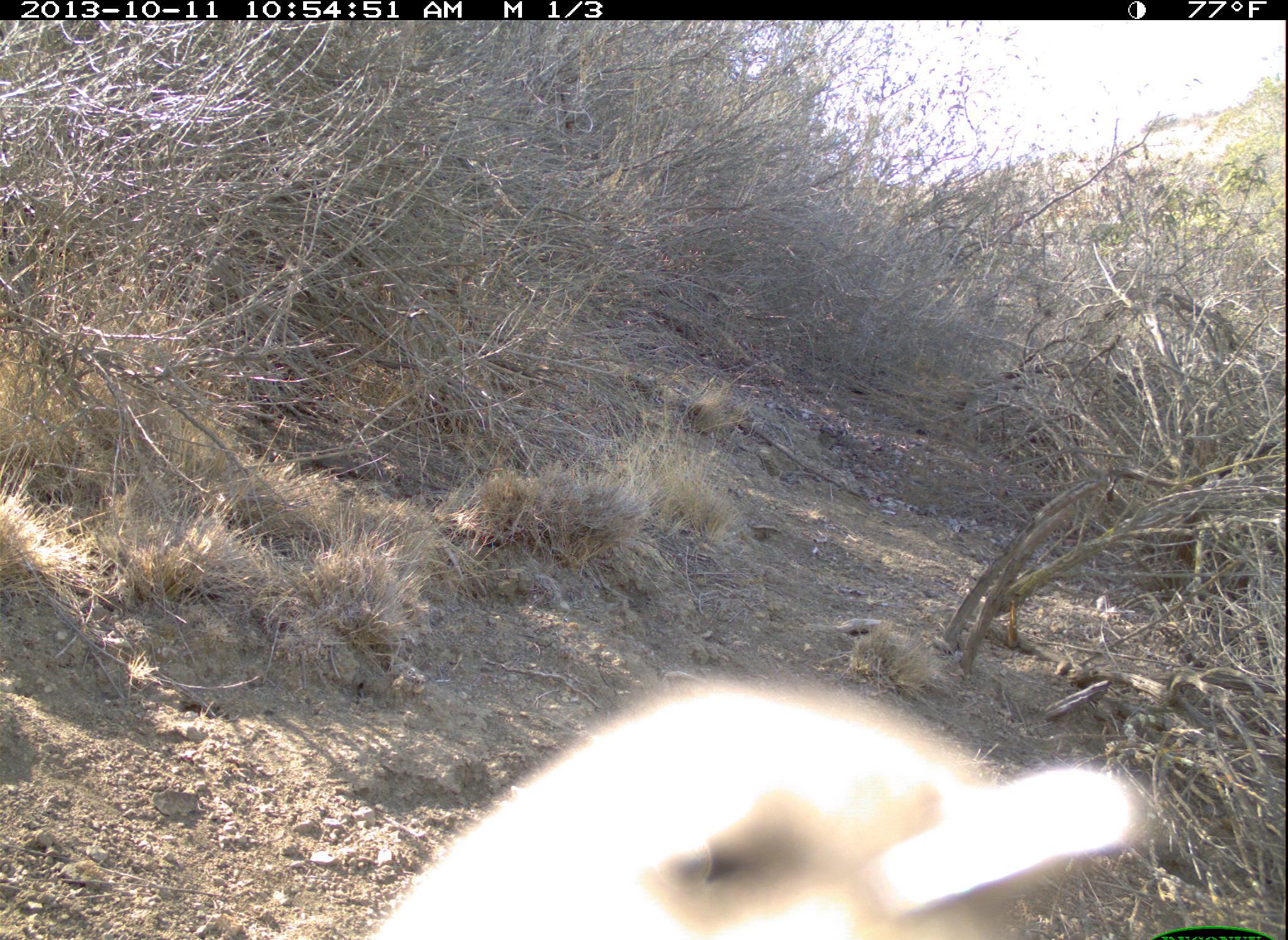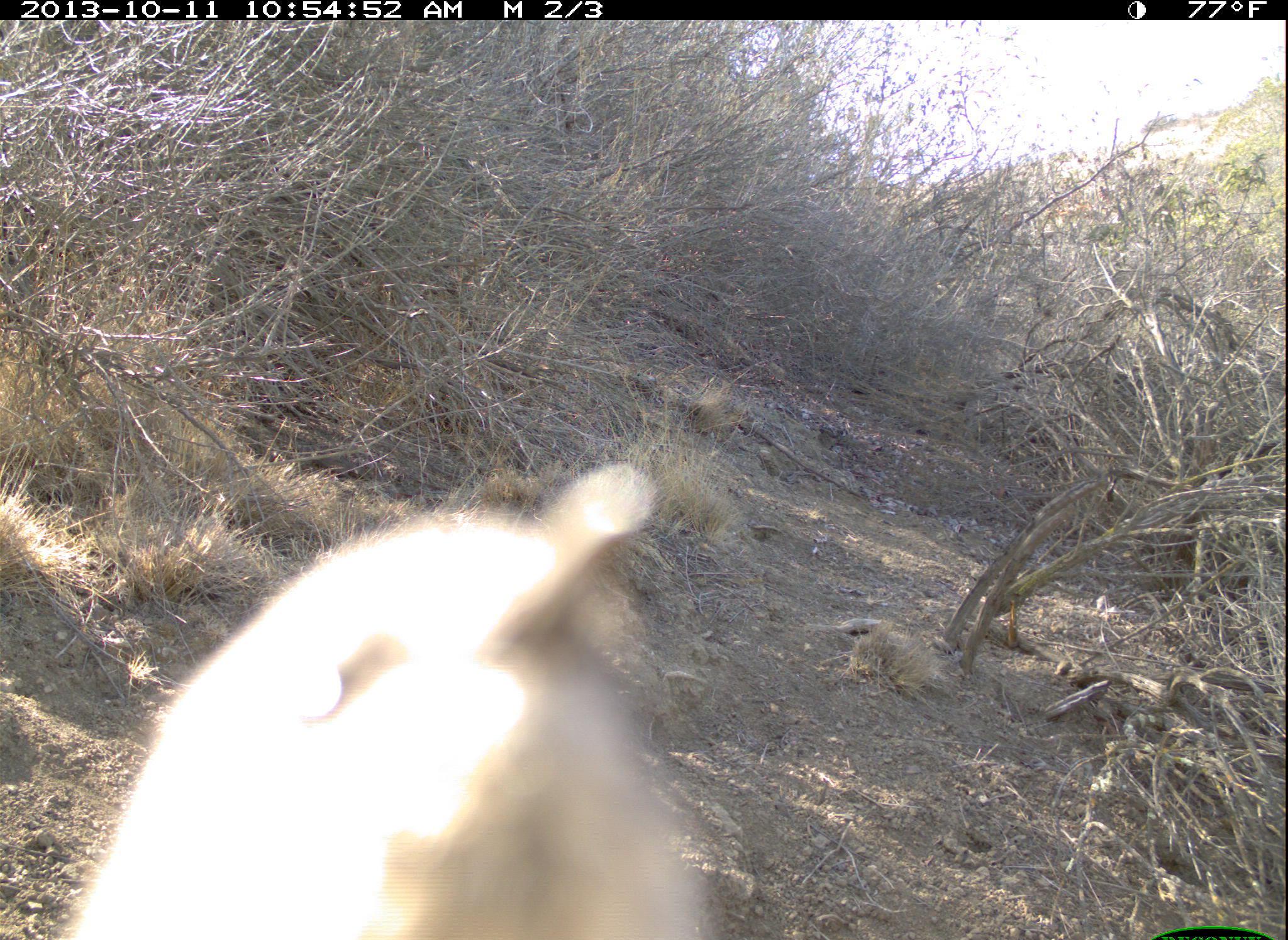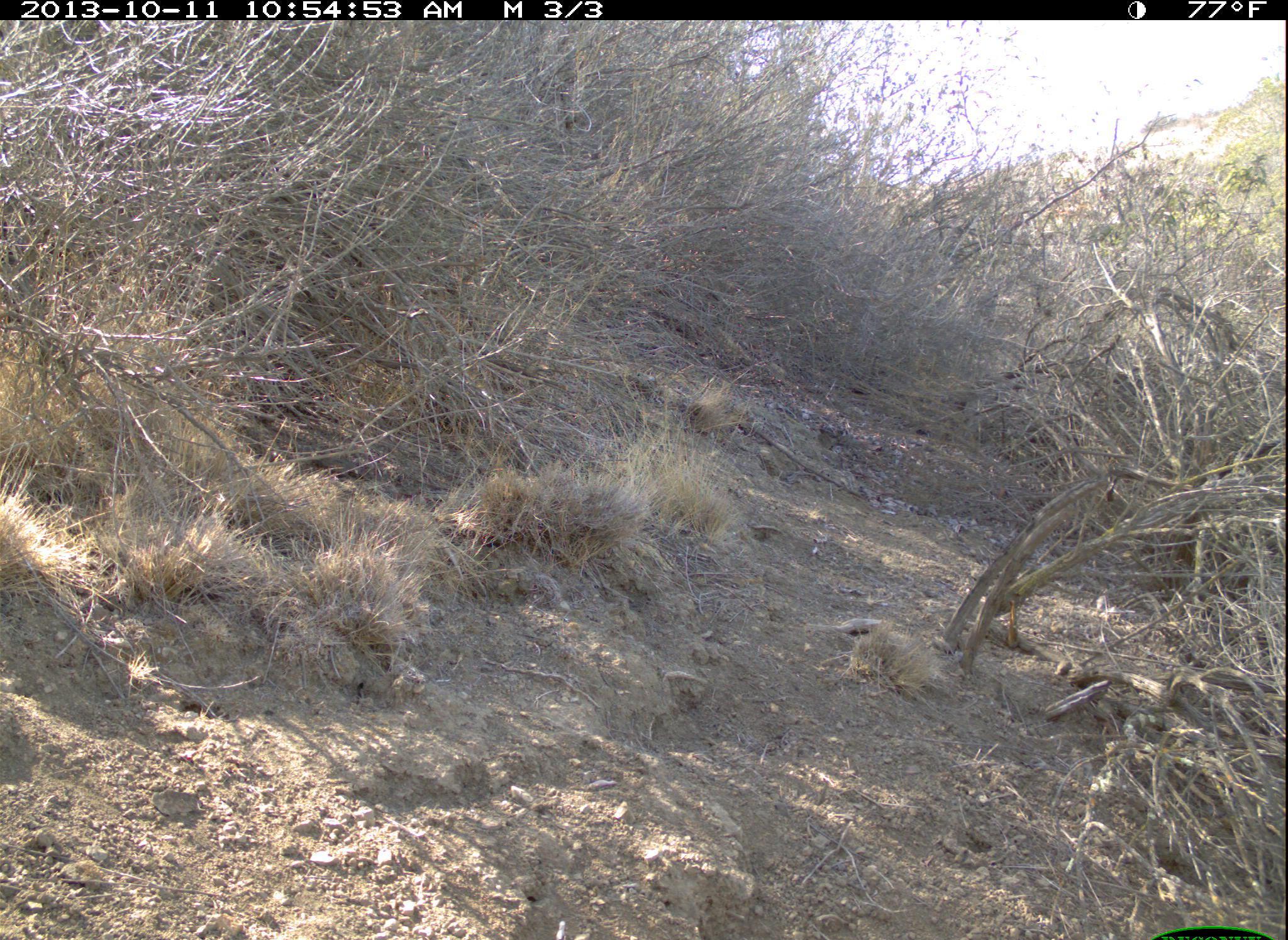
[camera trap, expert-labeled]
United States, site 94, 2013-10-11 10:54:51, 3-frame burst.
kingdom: Animalia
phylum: Chordata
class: Aves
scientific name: Aves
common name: bird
Bird (Aves).